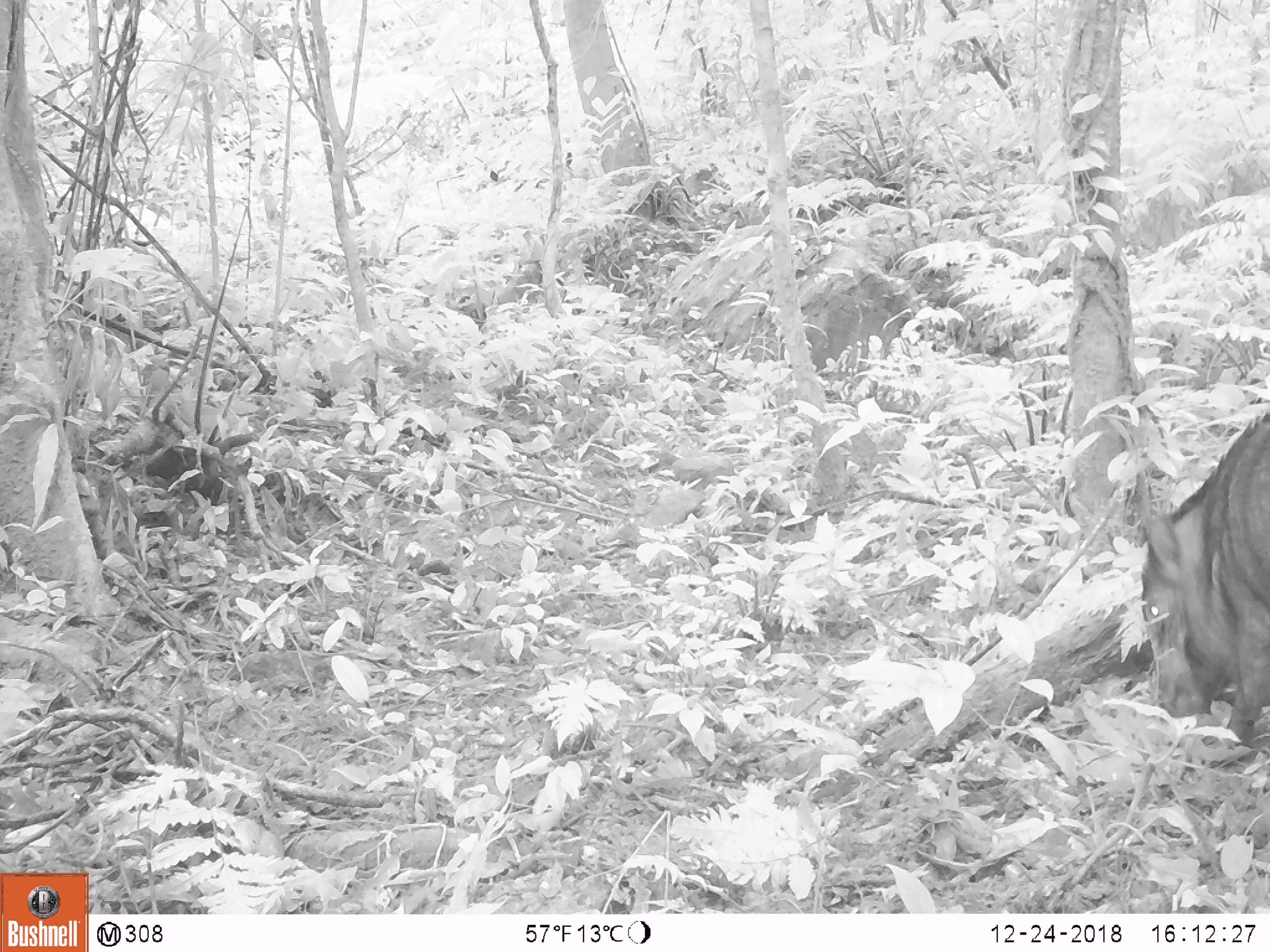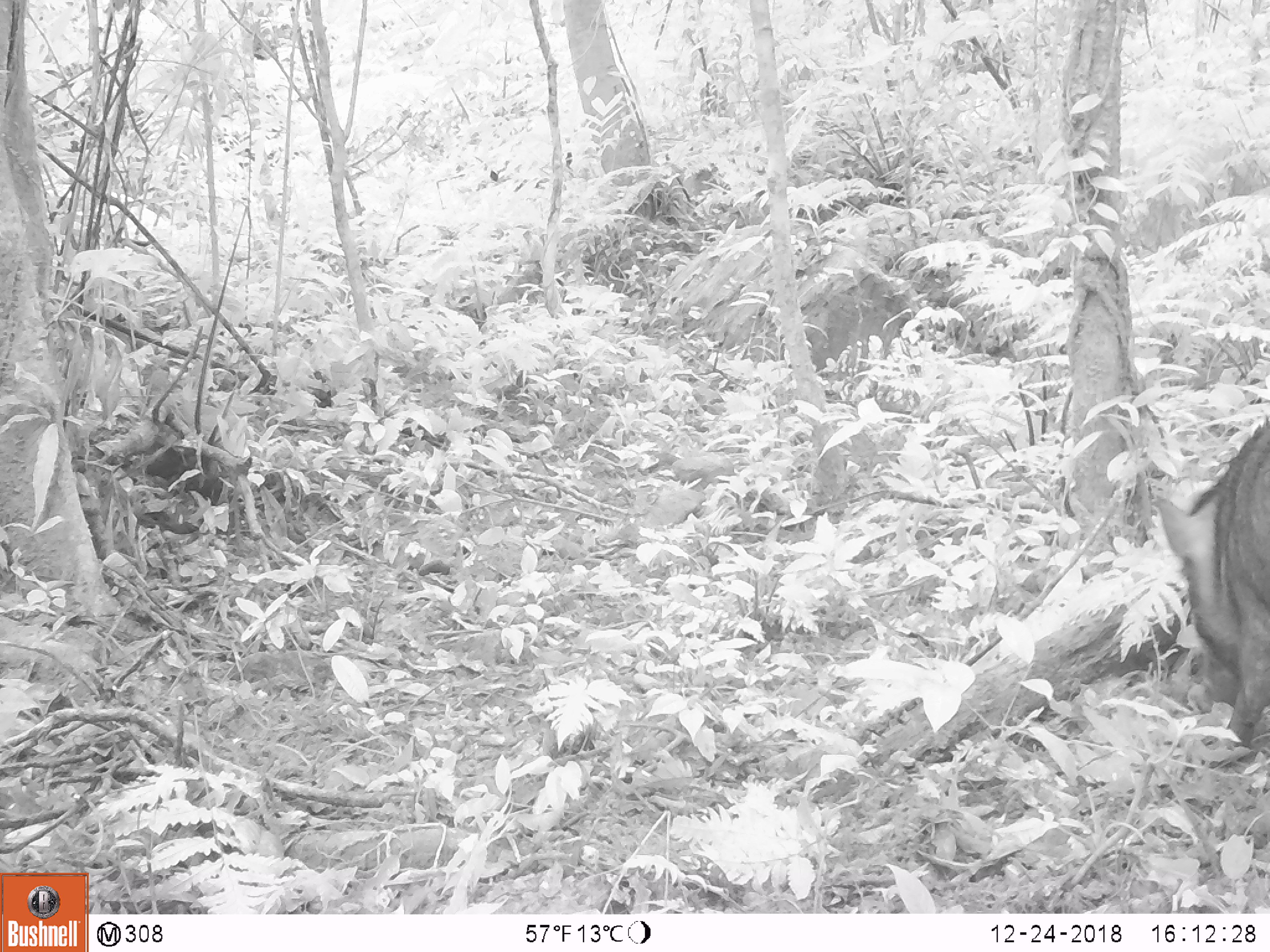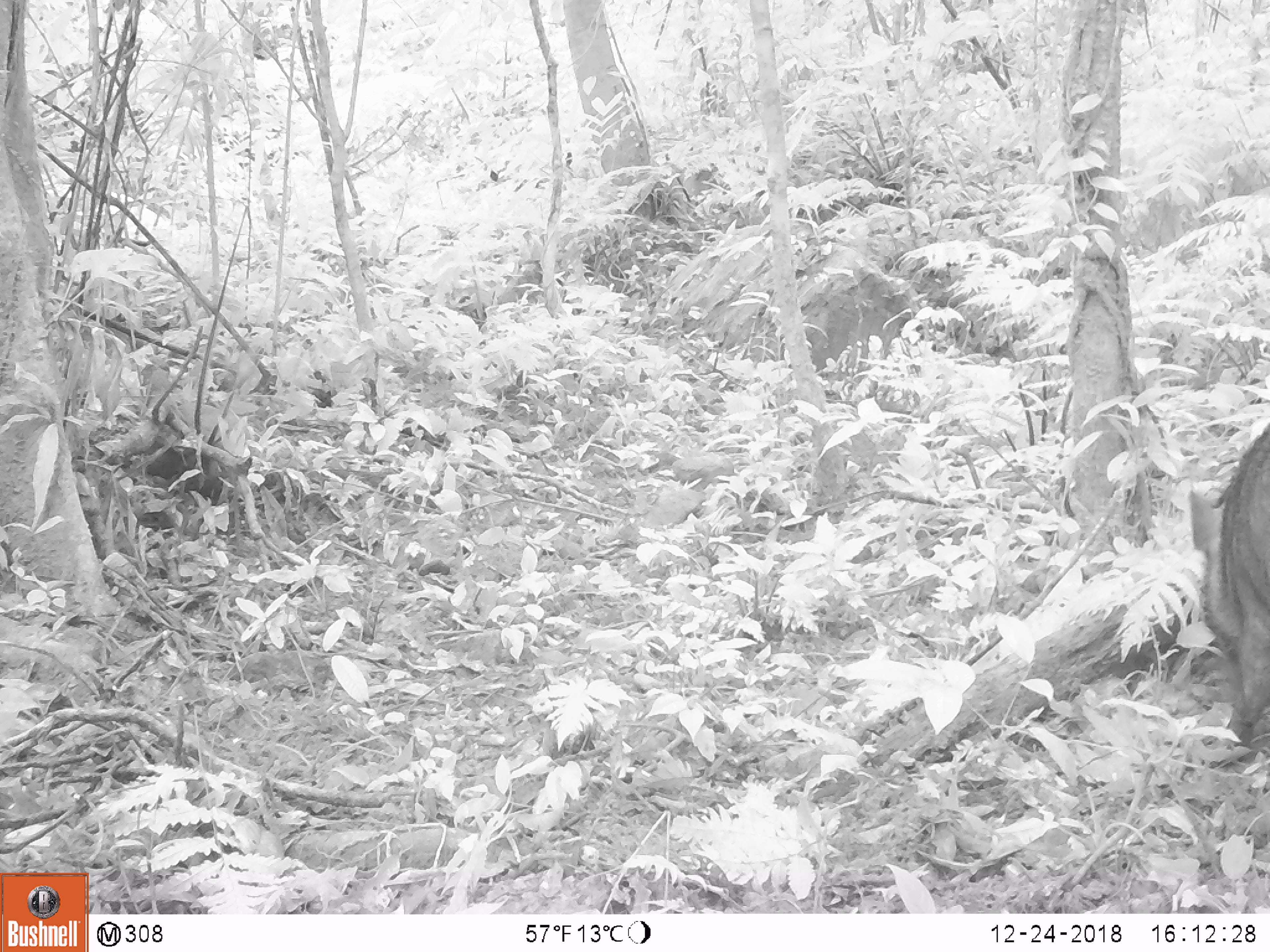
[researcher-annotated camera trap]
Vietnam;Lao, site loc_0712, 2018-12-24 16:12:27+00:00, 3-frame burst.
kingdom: Animalia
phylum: Chordata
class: Mammalia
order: Artiodactyla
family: Suidae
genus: Sus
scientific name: Sus scrofa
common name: eurasian wild pig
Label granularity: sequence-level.